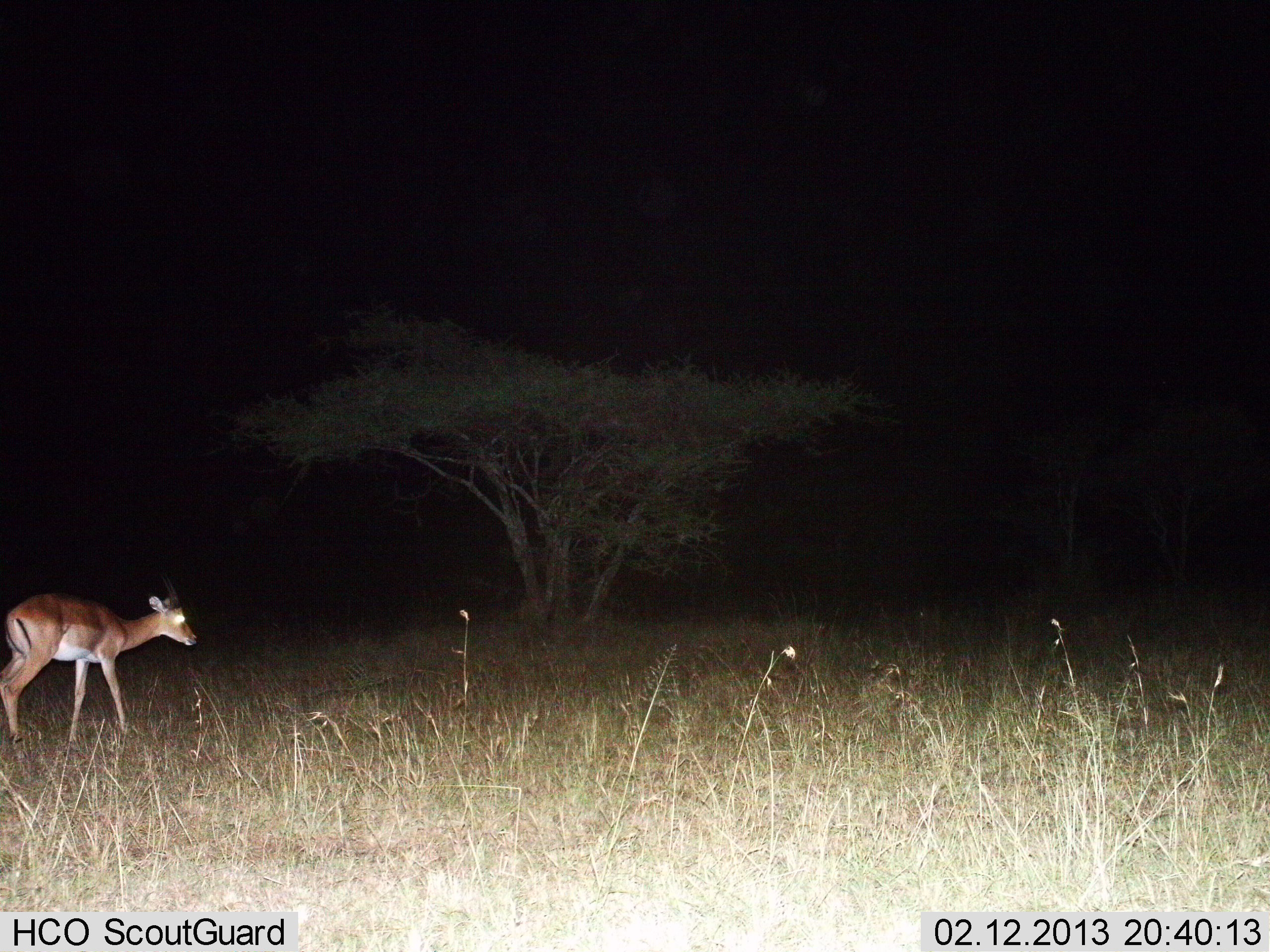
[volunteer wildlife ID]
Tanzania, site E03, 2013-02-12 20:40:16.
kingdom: Animalia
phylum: Chordata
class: Mammalia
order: Artiodactyla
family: Bovidae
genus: Aepyceros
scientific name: Aepyceros melampus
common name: impala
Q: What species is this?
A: Impala (Aepyceros melampus).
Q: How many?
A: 1.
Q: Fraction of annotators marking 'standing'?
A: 62%.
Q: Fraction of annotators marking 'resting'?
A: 0%.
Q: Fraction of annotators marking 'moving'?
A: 38%.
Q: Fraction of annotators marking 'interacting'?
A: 0%.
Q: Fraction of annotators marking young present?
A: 0%.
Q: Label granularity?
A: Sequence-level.